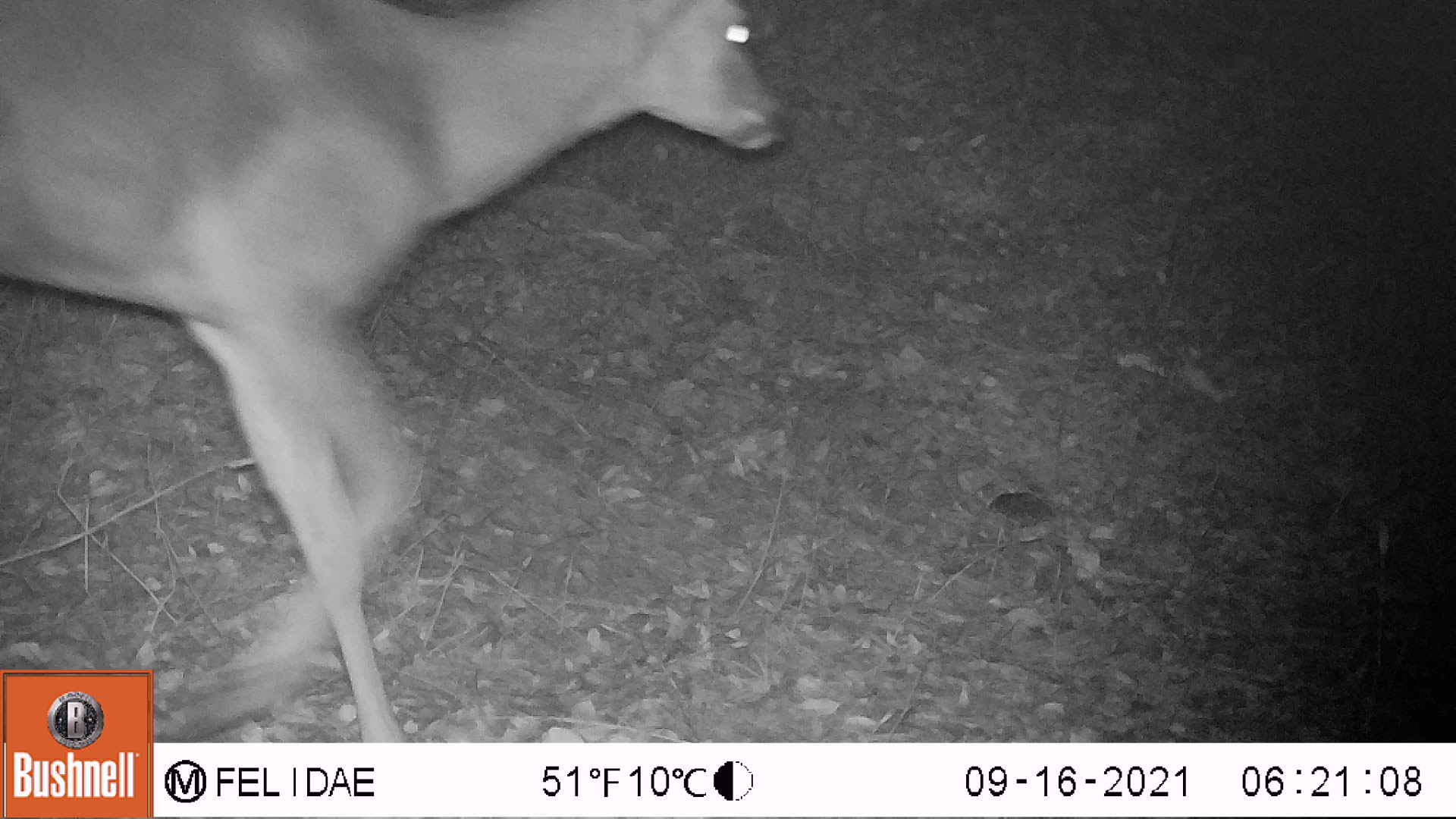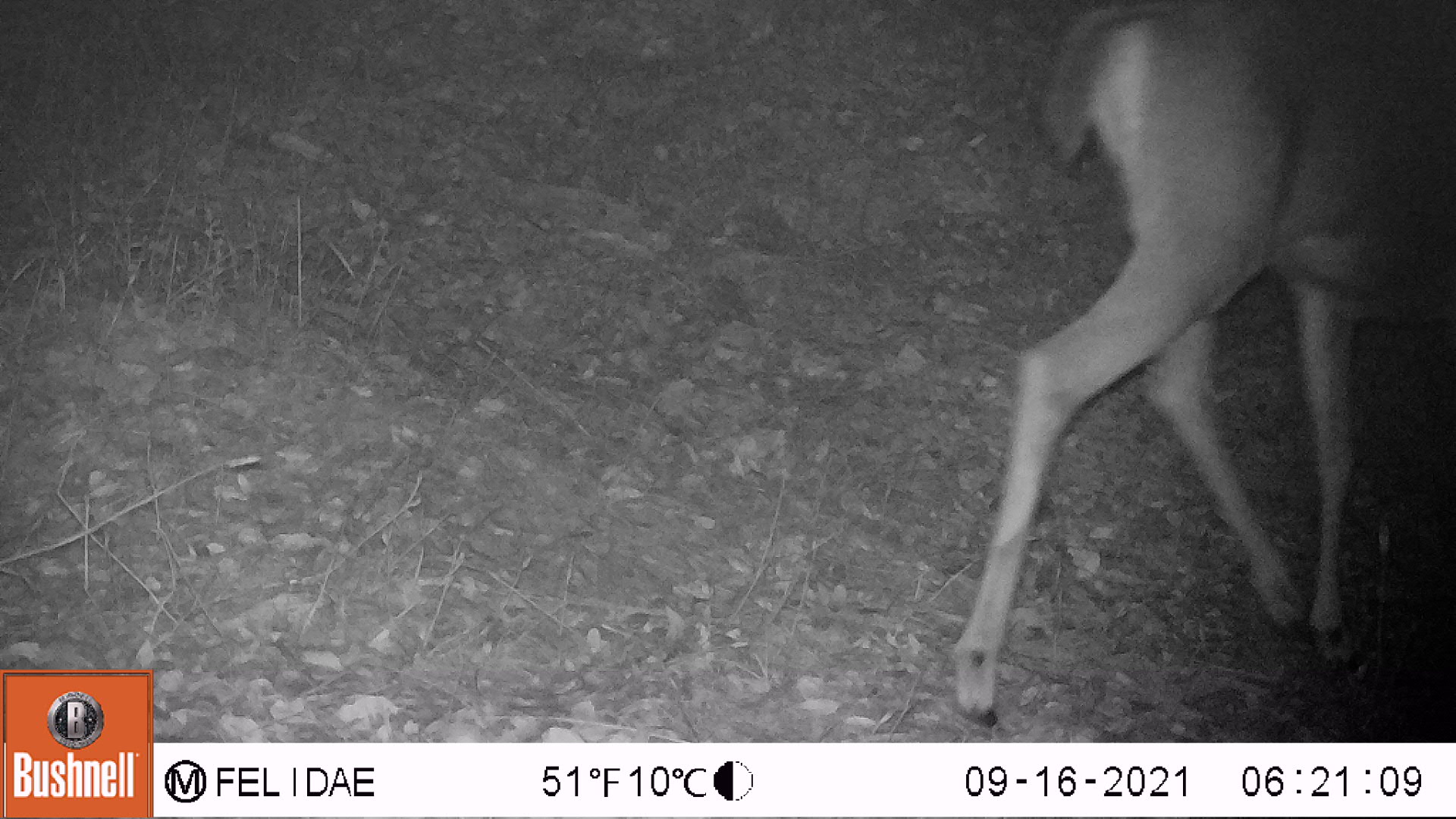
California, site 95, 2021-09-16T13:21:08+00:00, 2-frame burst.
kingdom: Animalia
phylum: Chordata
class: Mammalia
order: Artiodactyla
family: Cervidae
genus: Odocoileus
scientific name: Odocoileus hemionus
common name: mule deer